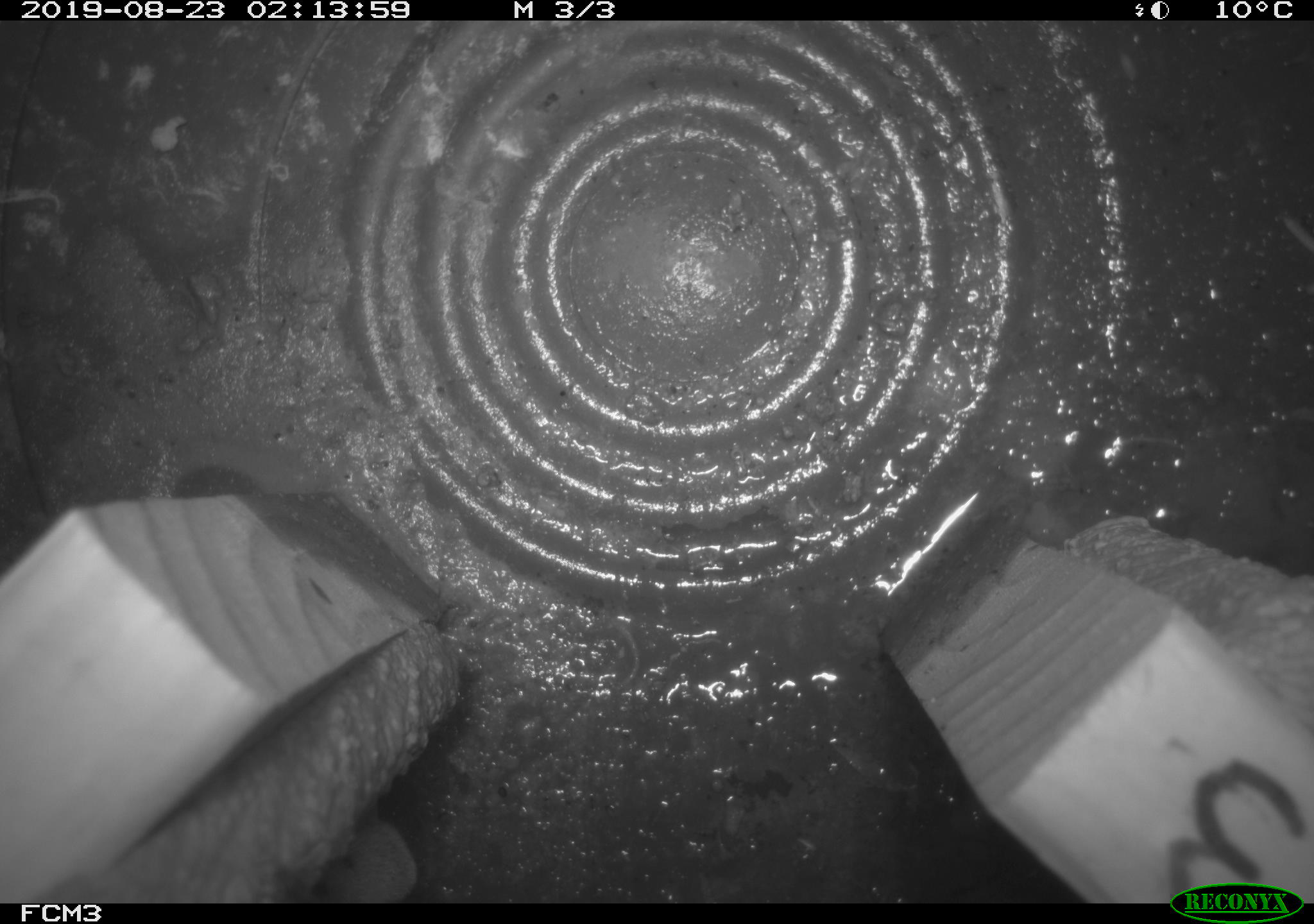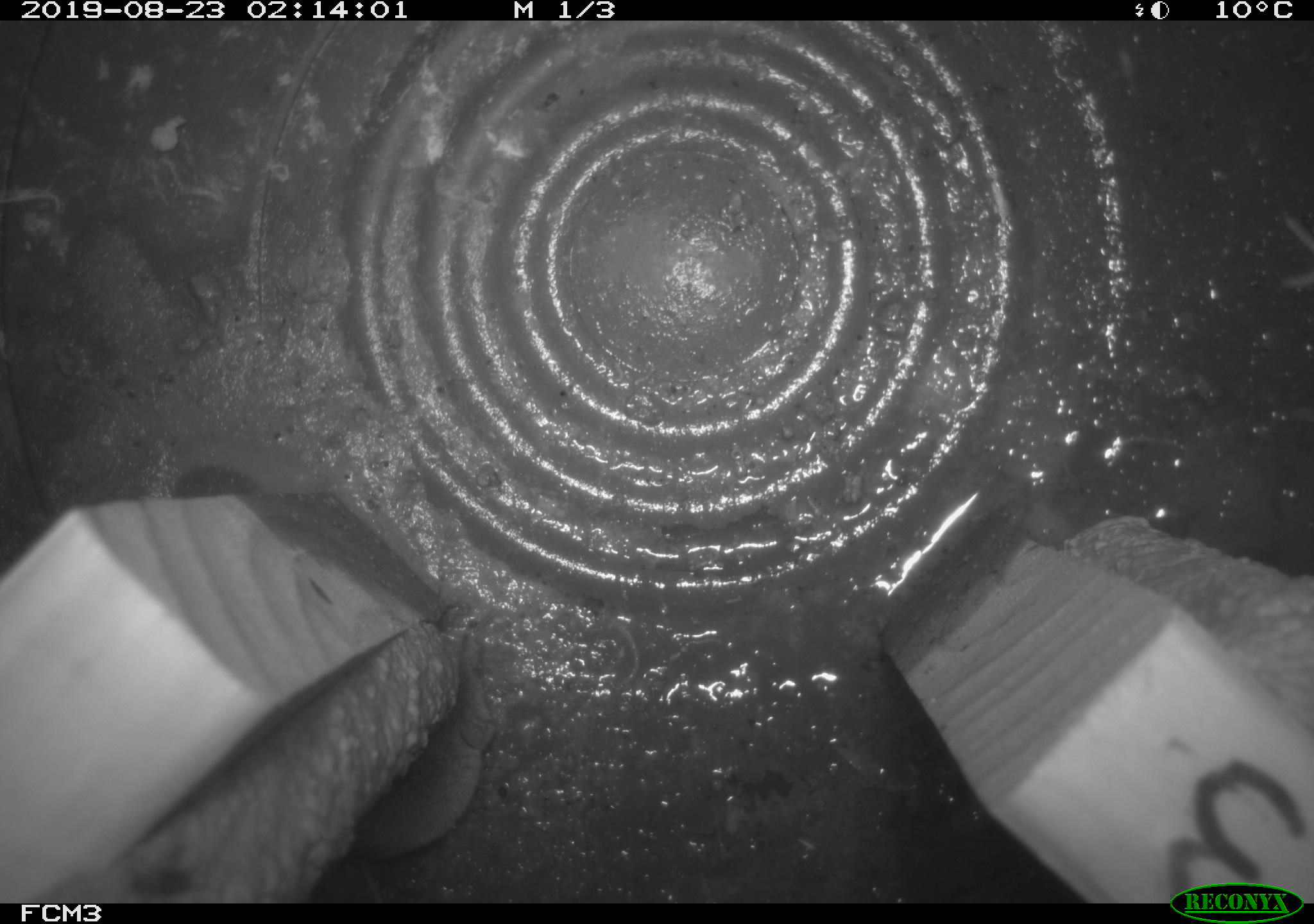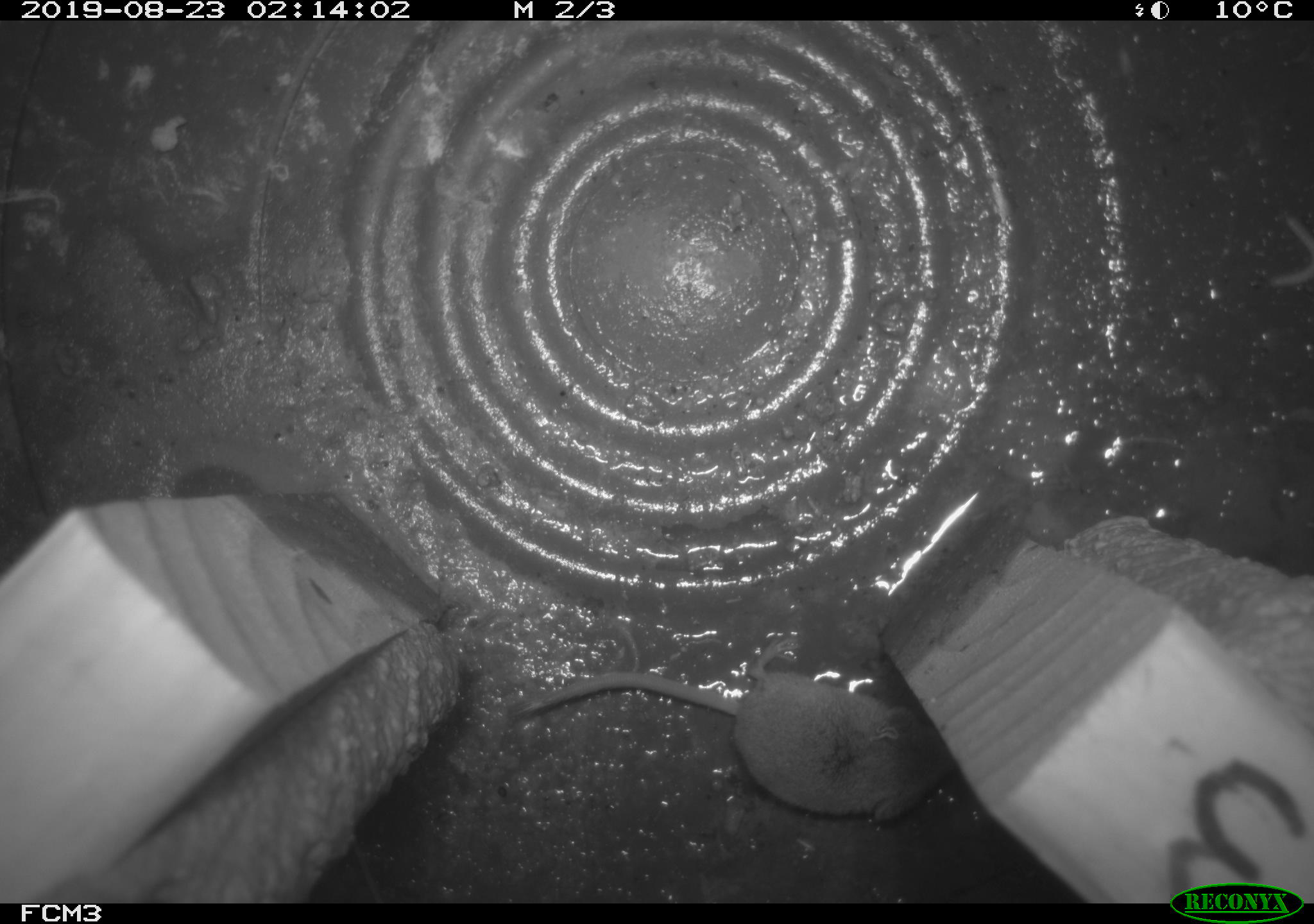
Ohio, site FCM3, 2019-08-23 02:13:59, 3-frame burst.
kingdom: Animalia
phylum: Chordata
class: Mammalia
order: Eulipotyphla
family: Soricidae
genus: Sorex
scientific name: Sorex cinereus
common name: masked shrew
Masked shrew (Sorex cinereus).